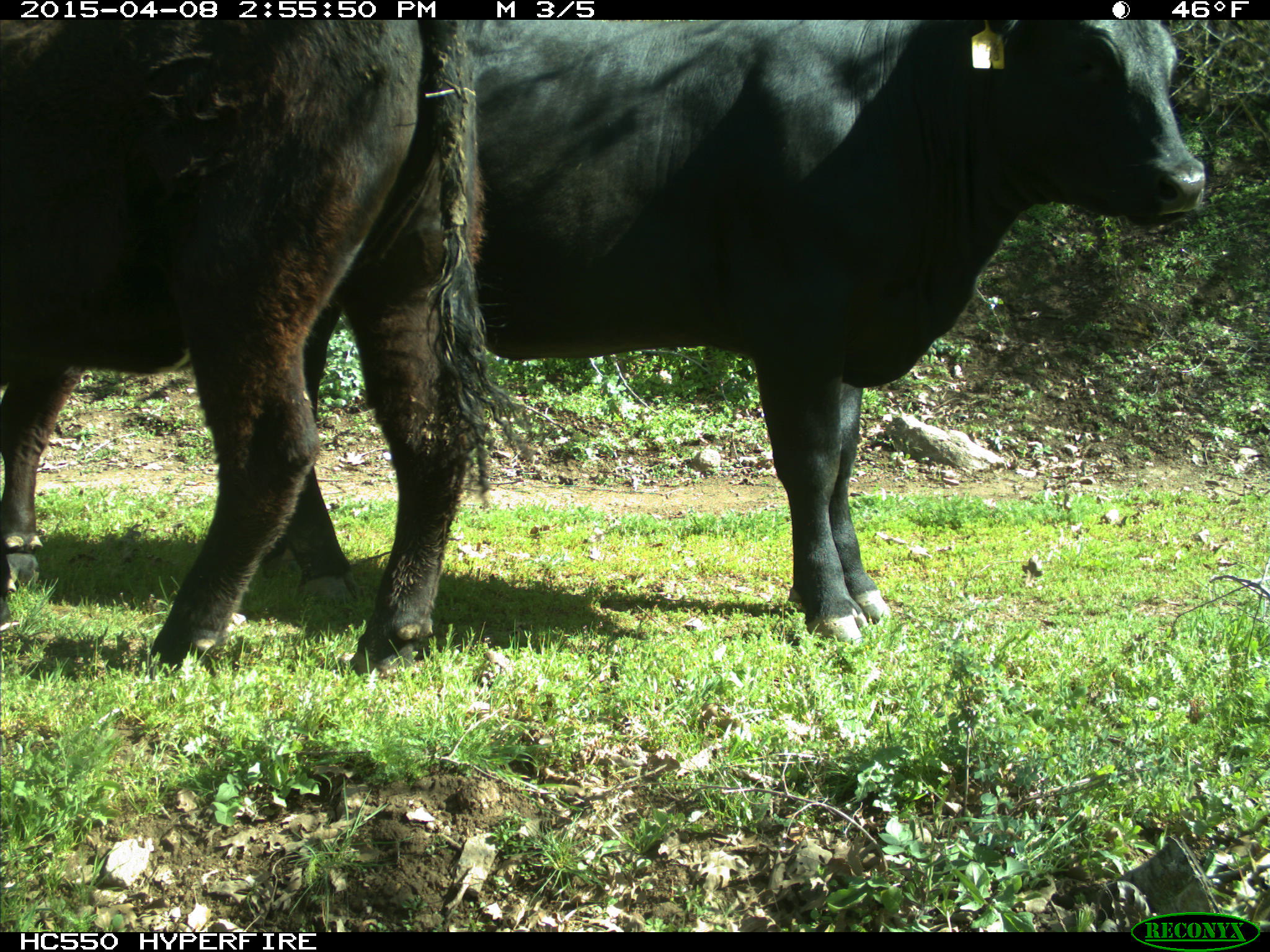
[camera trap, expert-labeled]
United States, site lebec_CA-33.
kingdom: Animalia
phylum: Chordata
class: Mammalia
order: Artiodactyla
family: Bovidae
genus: Bos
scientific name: Bos taurus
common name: domestic cow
Bos taurus (domestic cow).